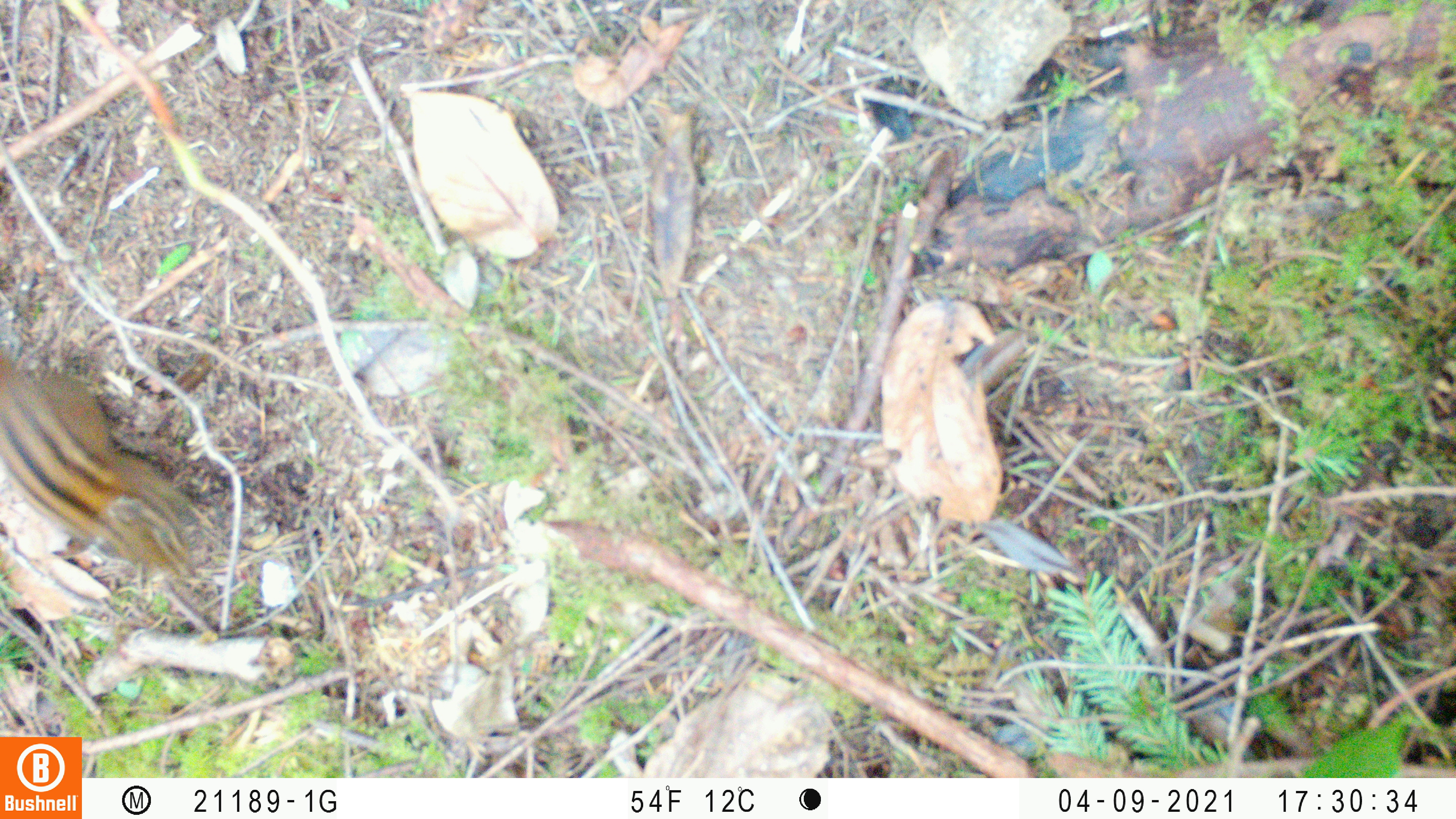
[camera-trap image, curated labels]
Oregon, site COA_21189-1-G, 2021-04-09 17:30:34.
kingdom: Animalia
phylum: Chordata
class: Mammalia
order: Rodentia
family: Sciuridae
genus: Neotamias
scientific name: Neotamias townsendii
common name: townsend's chipmunk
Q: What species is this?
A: Townsend's chipmunk (Neotamias townsendii).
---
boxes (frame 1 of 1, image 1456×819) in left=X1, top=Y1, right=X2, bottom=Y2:
townsend's chipmunk: left=1, top=343, right=211, bottom=585